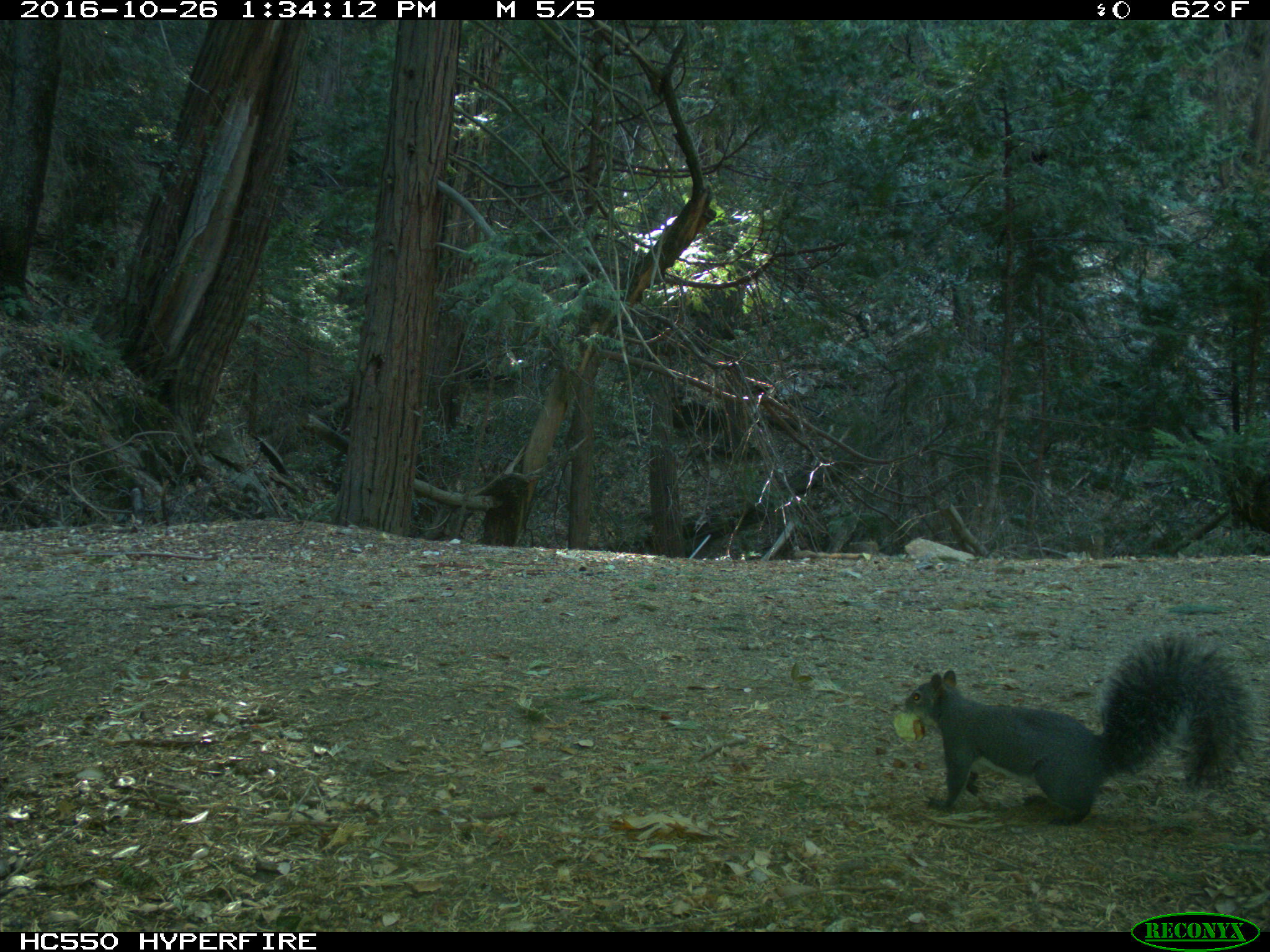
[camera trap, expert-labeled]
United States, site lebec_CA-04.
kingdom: Animalia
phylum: Chordata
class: Mammalia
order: Rodentia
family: Sciuridae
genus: Sciurus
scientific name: Sciurus carolinensis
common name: eastern gray squirrel